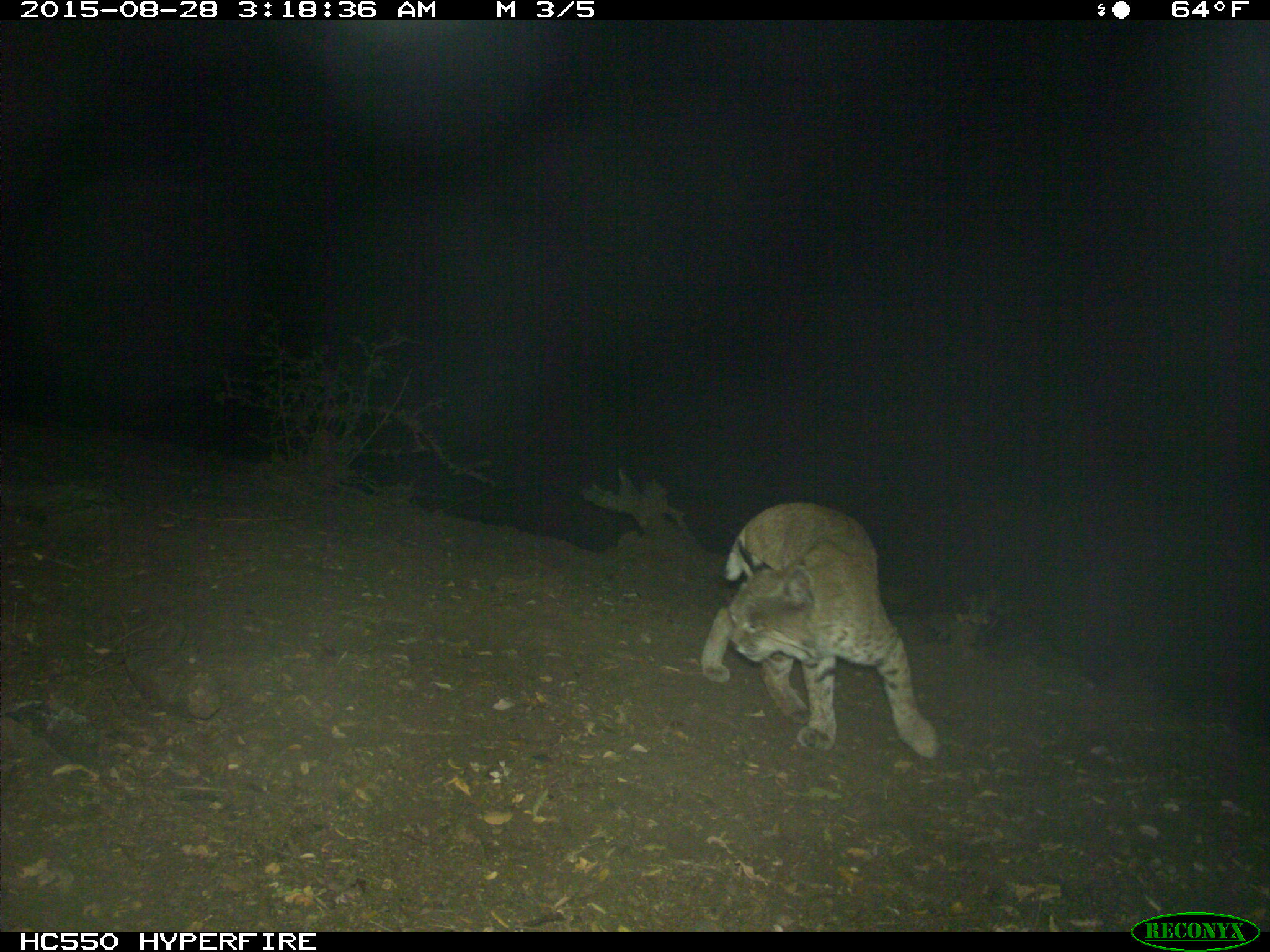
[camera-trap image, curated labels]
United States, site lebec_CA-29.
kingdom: Animalia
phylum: Chordata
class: Mammalia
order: Carnivora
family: Felidae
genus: Lynx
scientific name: Lynx rufus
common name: bobcat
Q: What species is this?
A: Lynx rufus (bobcat).